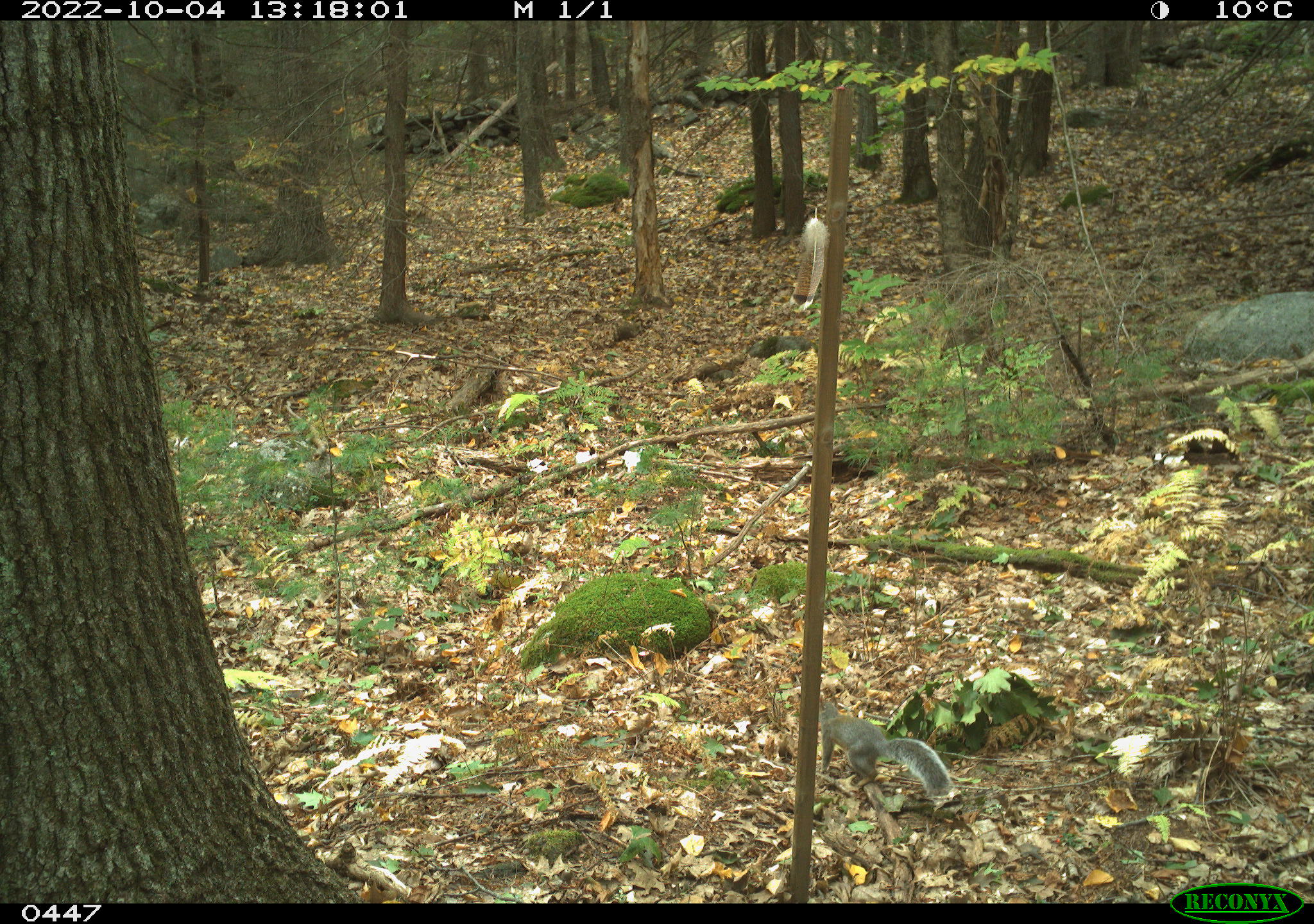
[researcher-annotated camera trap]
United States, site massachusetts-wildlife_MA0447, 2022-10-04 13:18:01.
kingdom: Animalia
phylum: Chordata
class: Mammalia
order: Rodentia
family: Sciuridae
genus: Sciurus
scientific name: Sciurus carolinensis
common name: gray squirrel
Gray squirrel (Sciurus carolinensis).